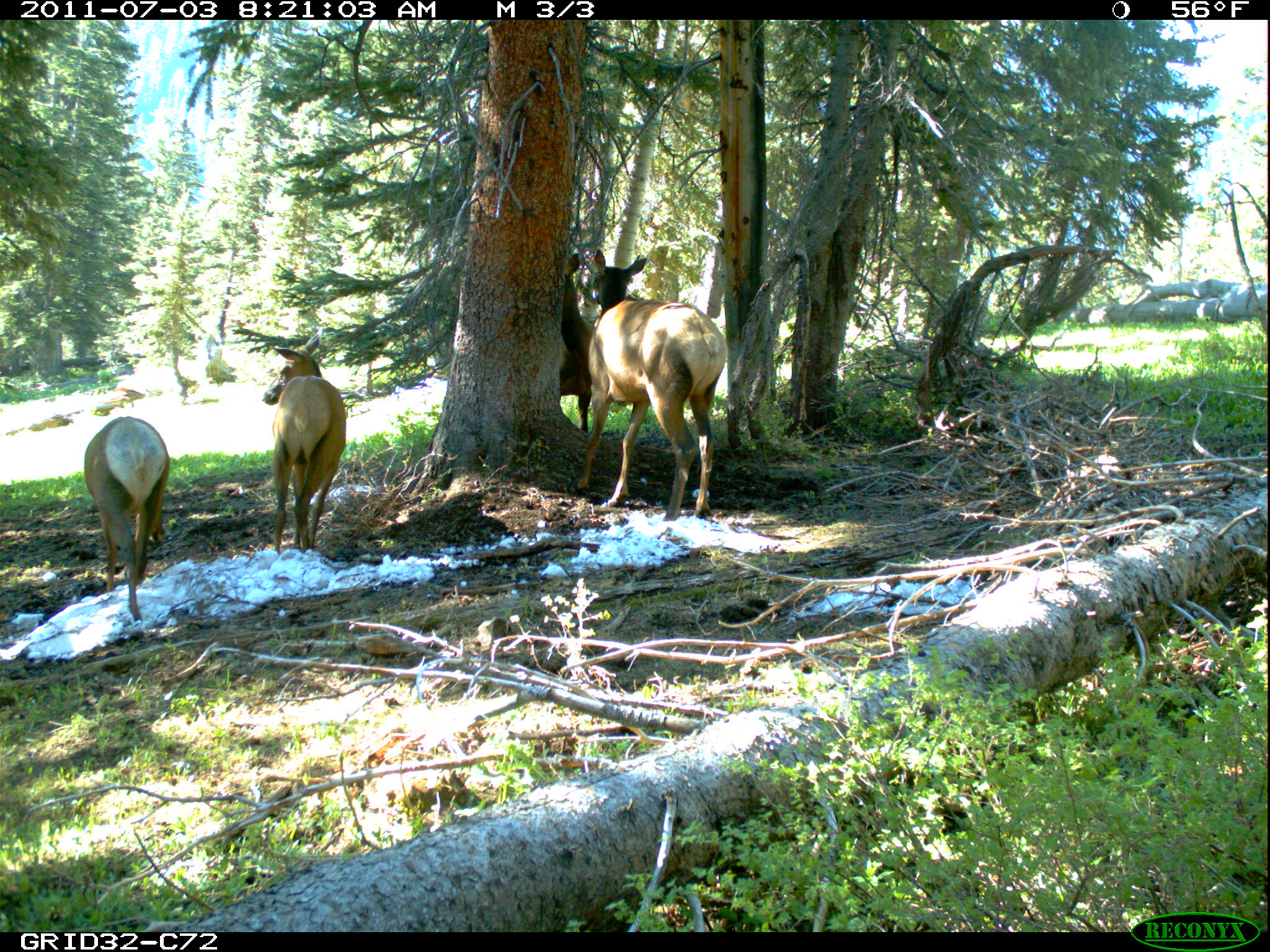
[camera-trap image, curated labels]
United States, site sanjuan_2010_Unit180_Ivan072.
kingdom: Animalia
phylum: Chordata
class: Mammalia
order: Artiodactyla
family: Cervidae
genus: Cervus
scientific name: Cervus elaphus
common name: red deer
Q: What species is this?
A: Cervus elaphus (red deer).